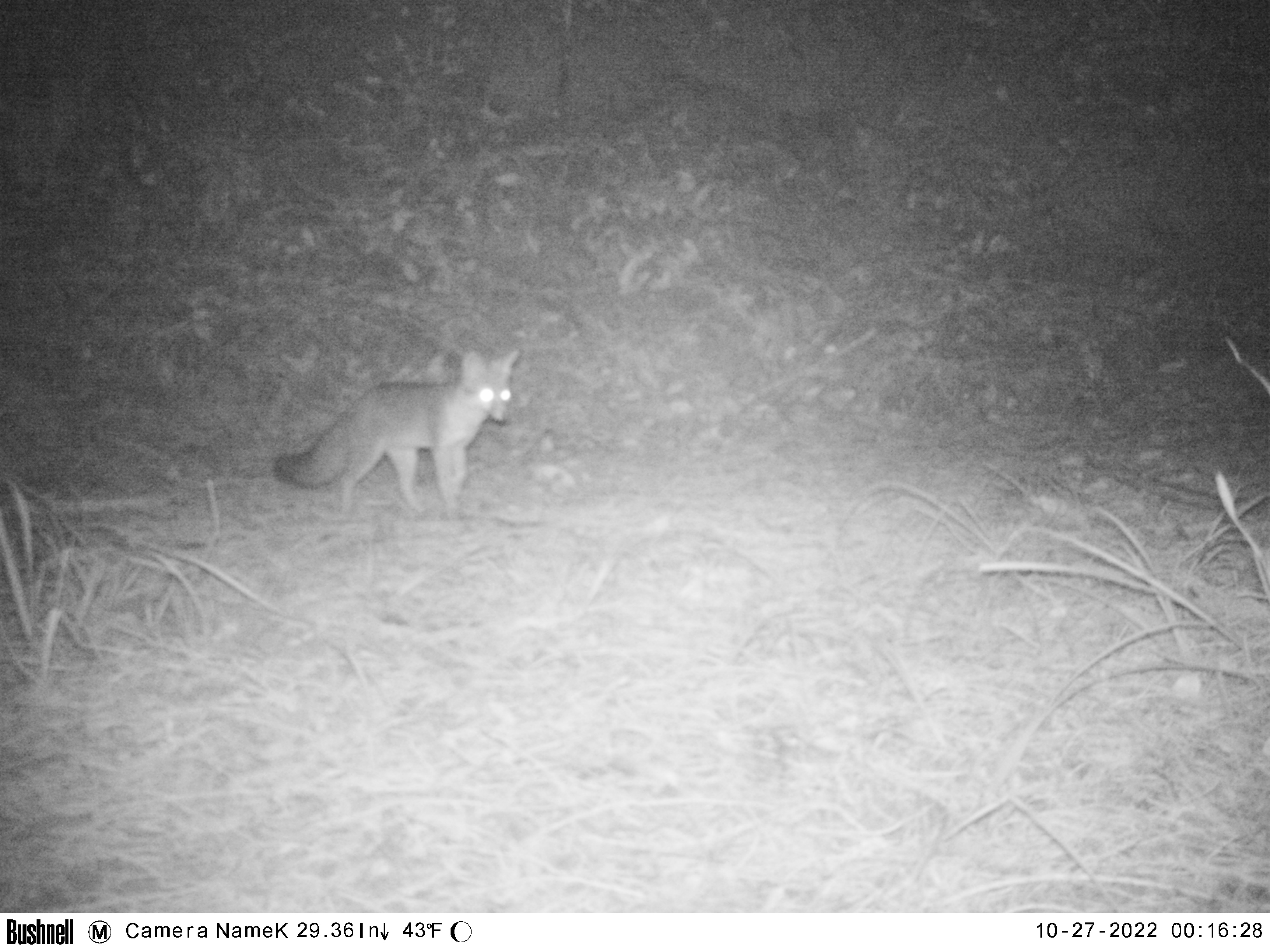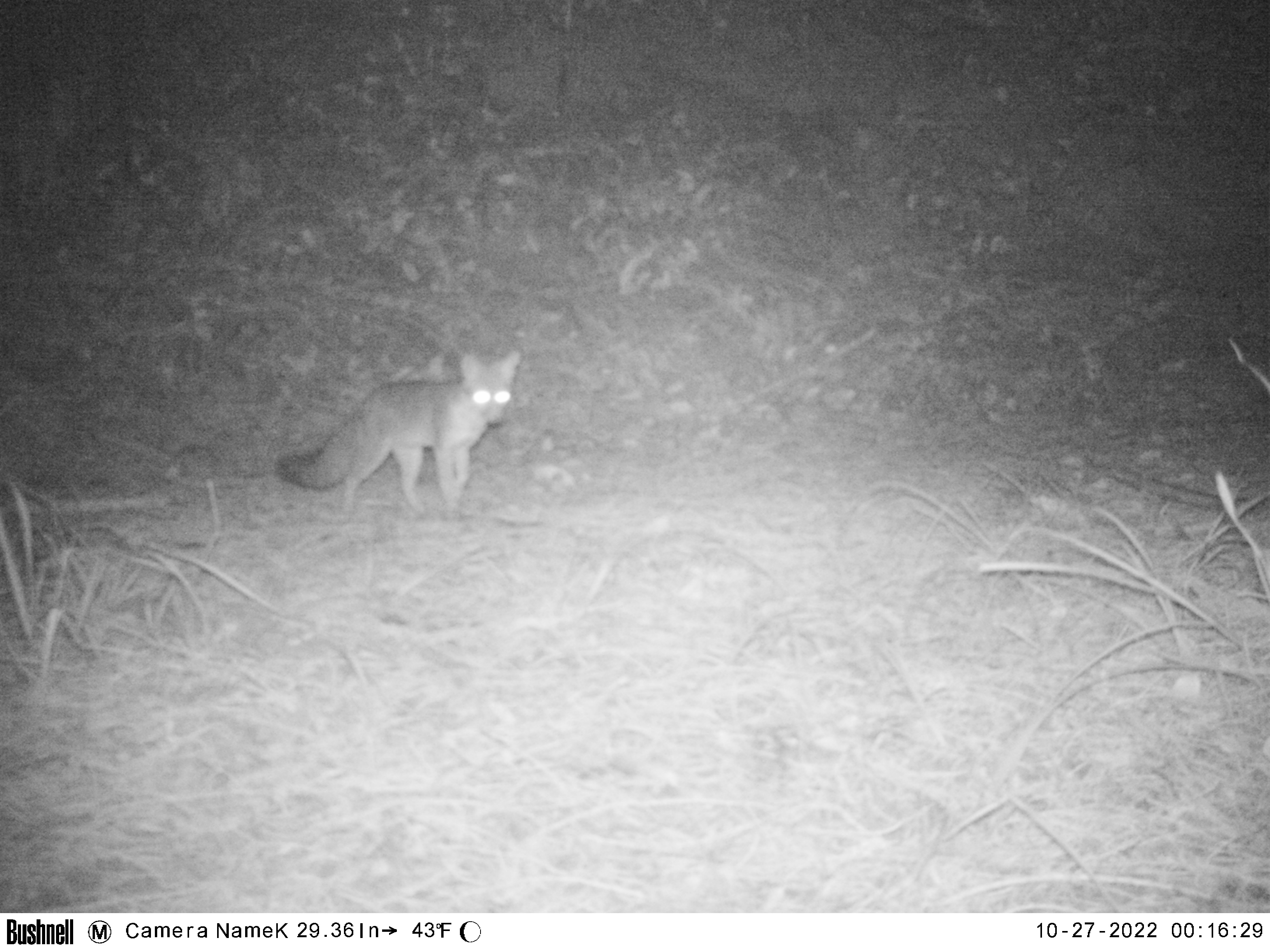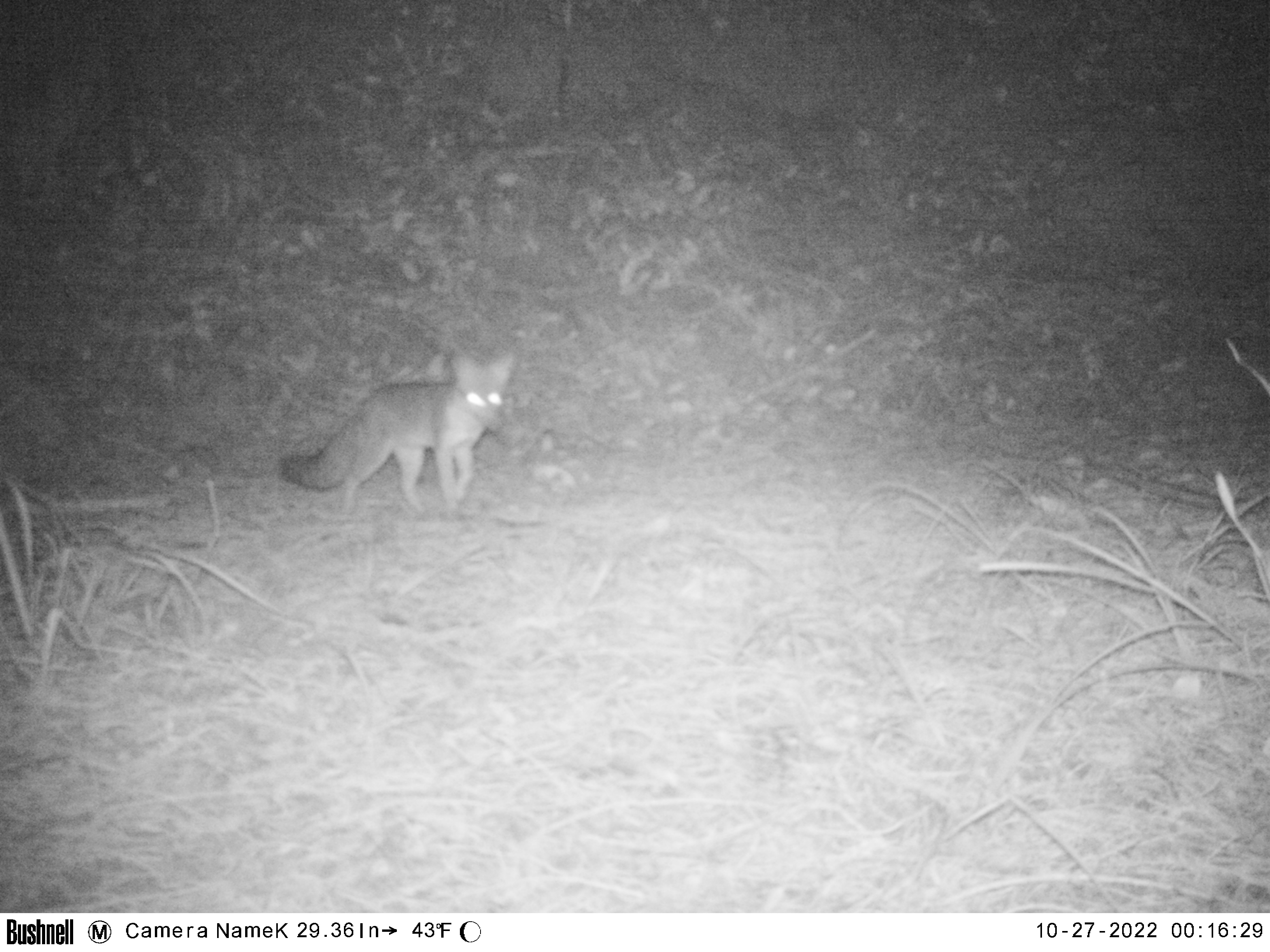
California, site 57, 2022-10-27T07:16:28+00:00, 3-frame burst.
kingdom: Animalia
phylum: Chordata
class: Mammalia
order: Carnivora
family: Canidae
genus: Urocyon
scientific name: Urocyon cinereoargenteus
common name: gray fox